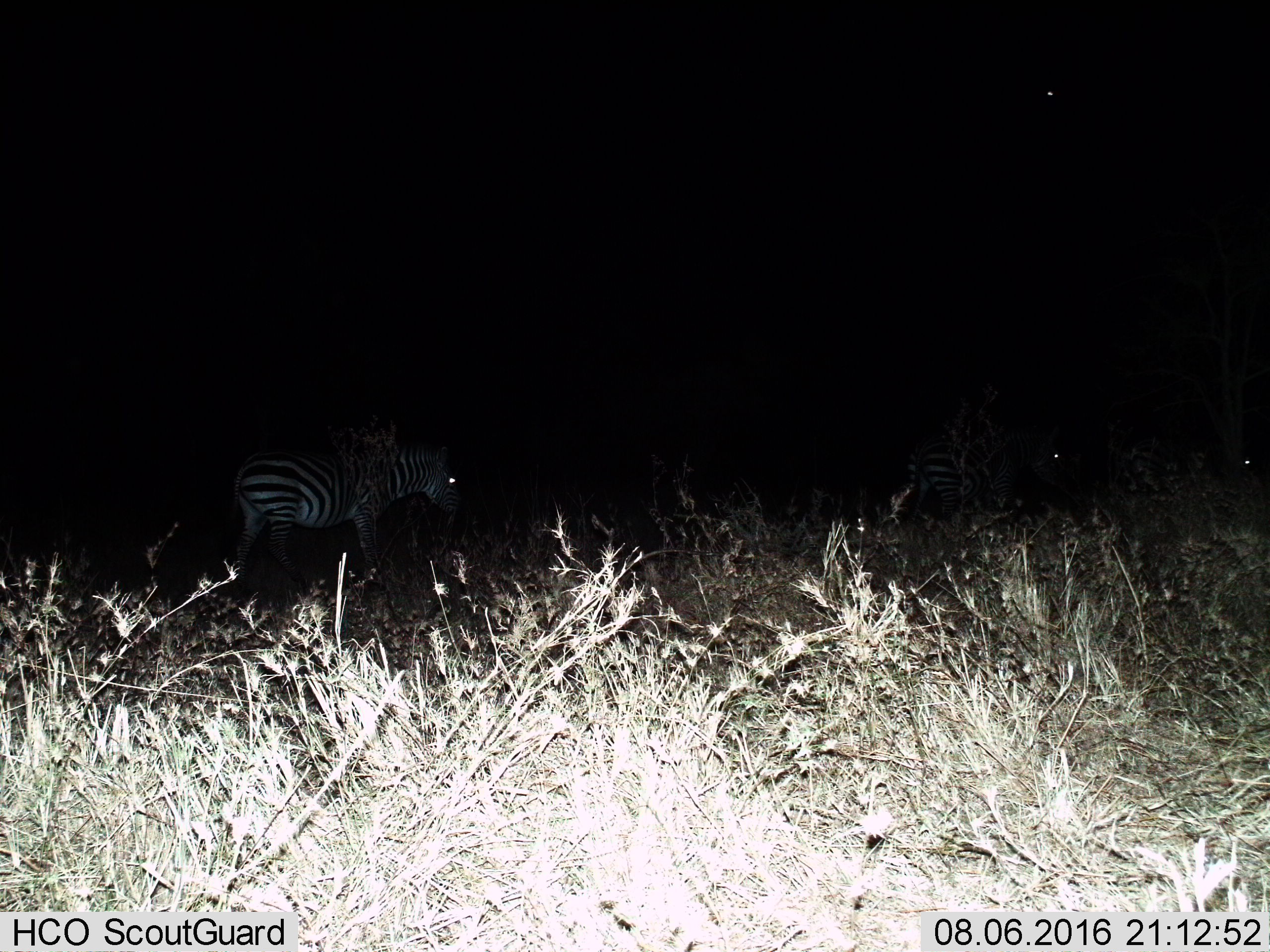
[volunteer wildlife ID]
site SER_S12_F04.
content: unidentified animal